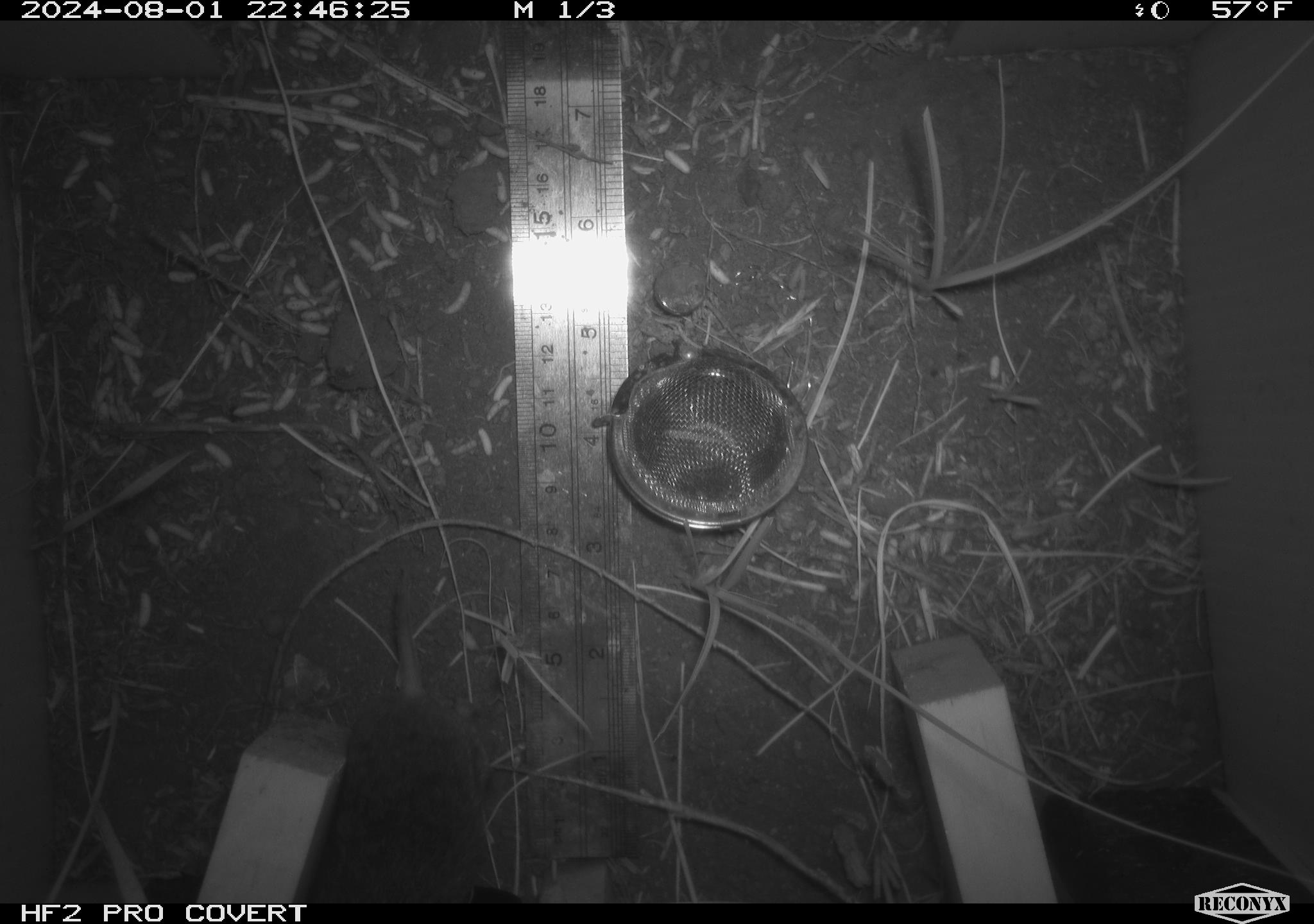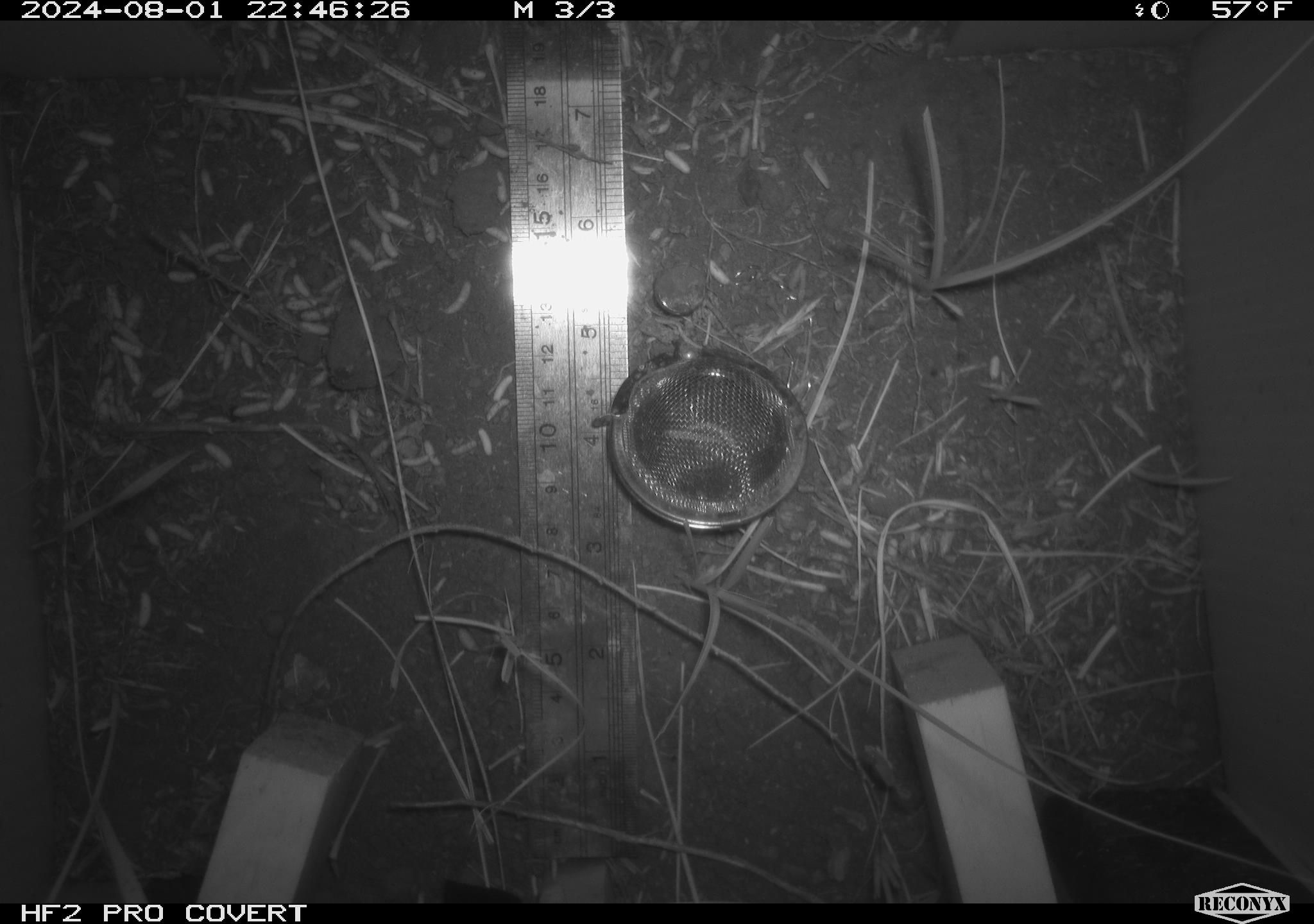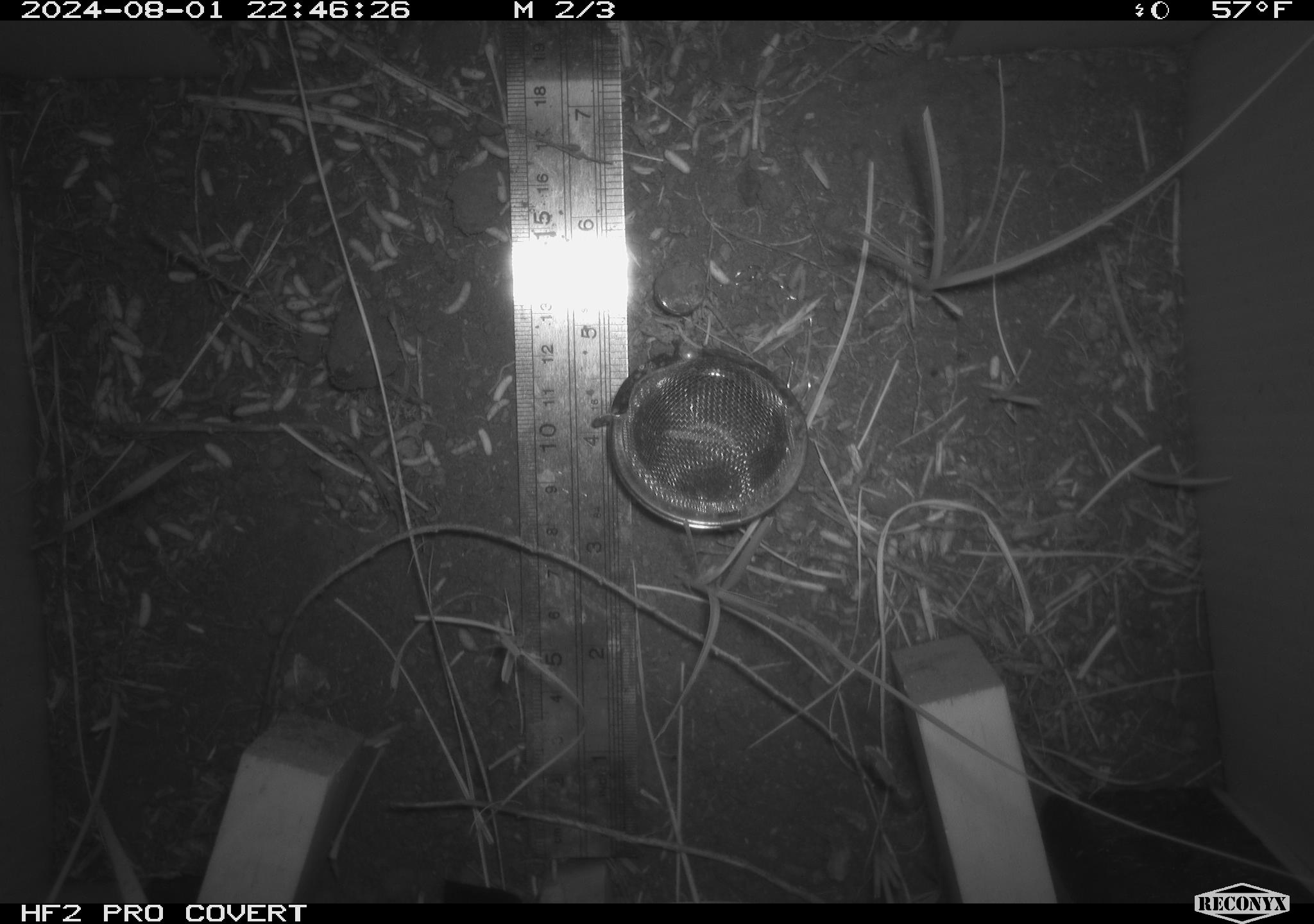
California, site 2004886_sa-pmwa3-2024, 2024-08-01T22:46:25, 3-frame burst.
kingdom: Animalia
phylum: Chordata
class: Mammalia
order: Rodentia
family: Cricetidae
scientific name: Arvicolinae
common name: voles, lemmings, and muskrats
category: arvicolinae subfamily